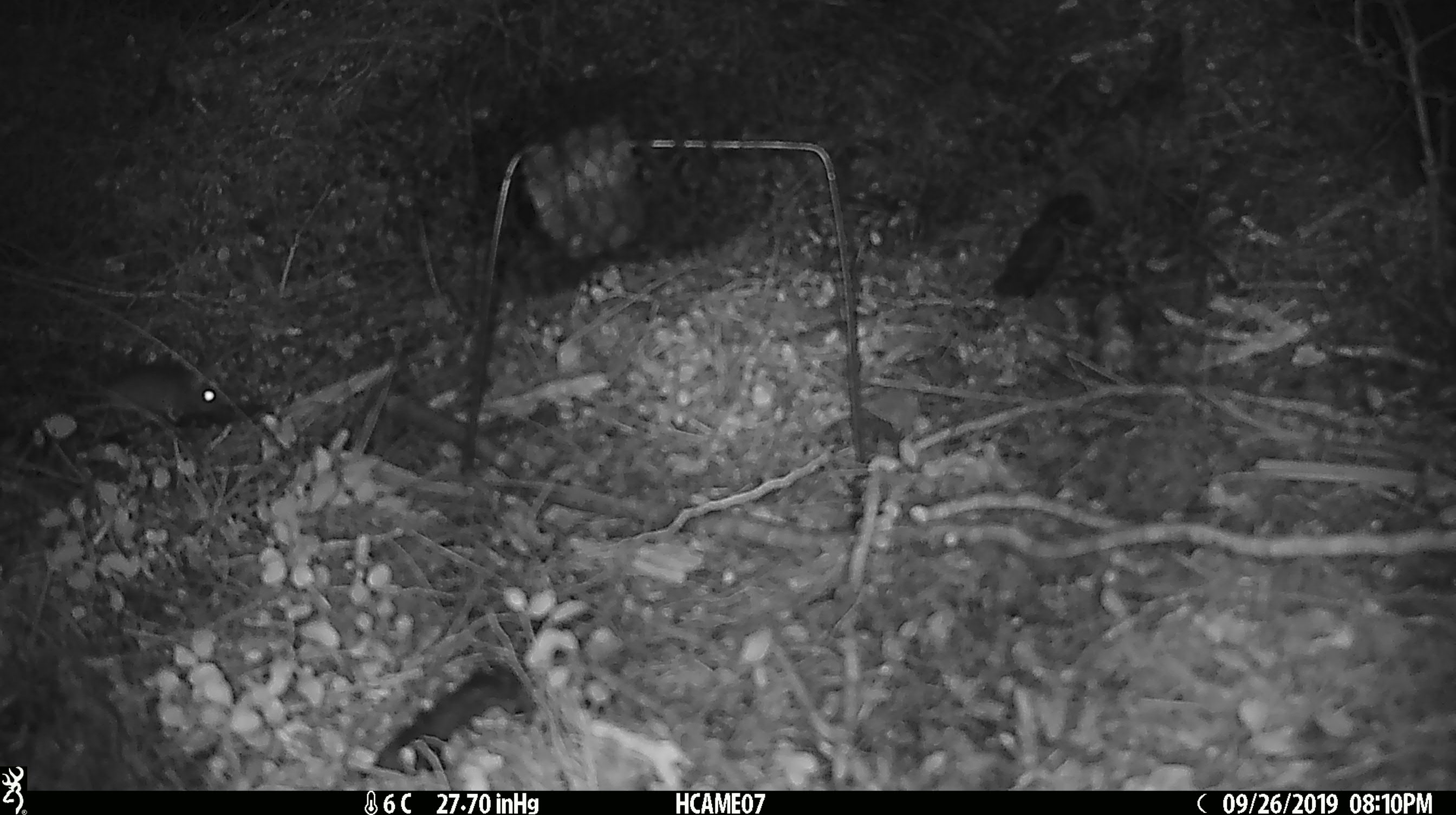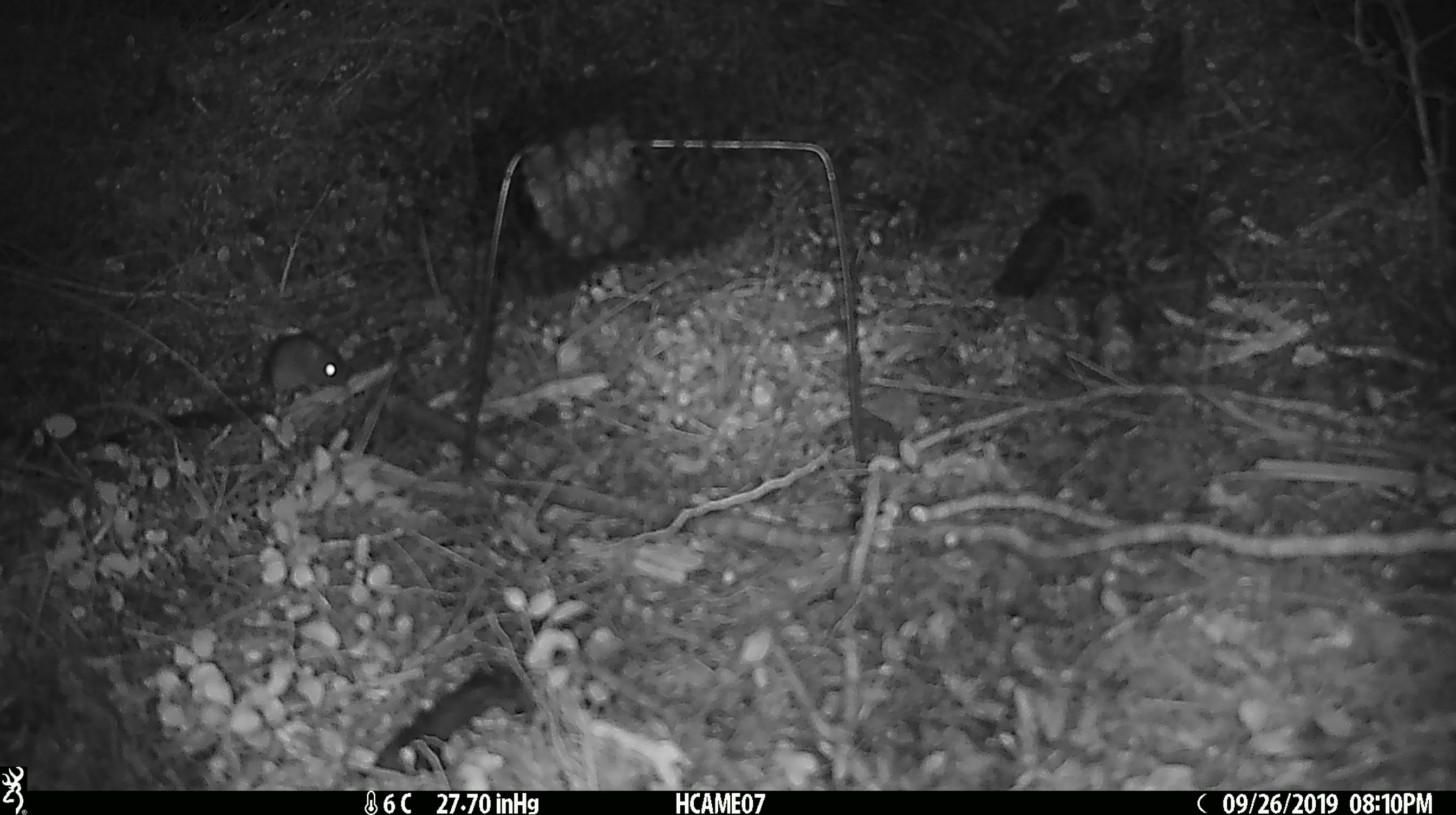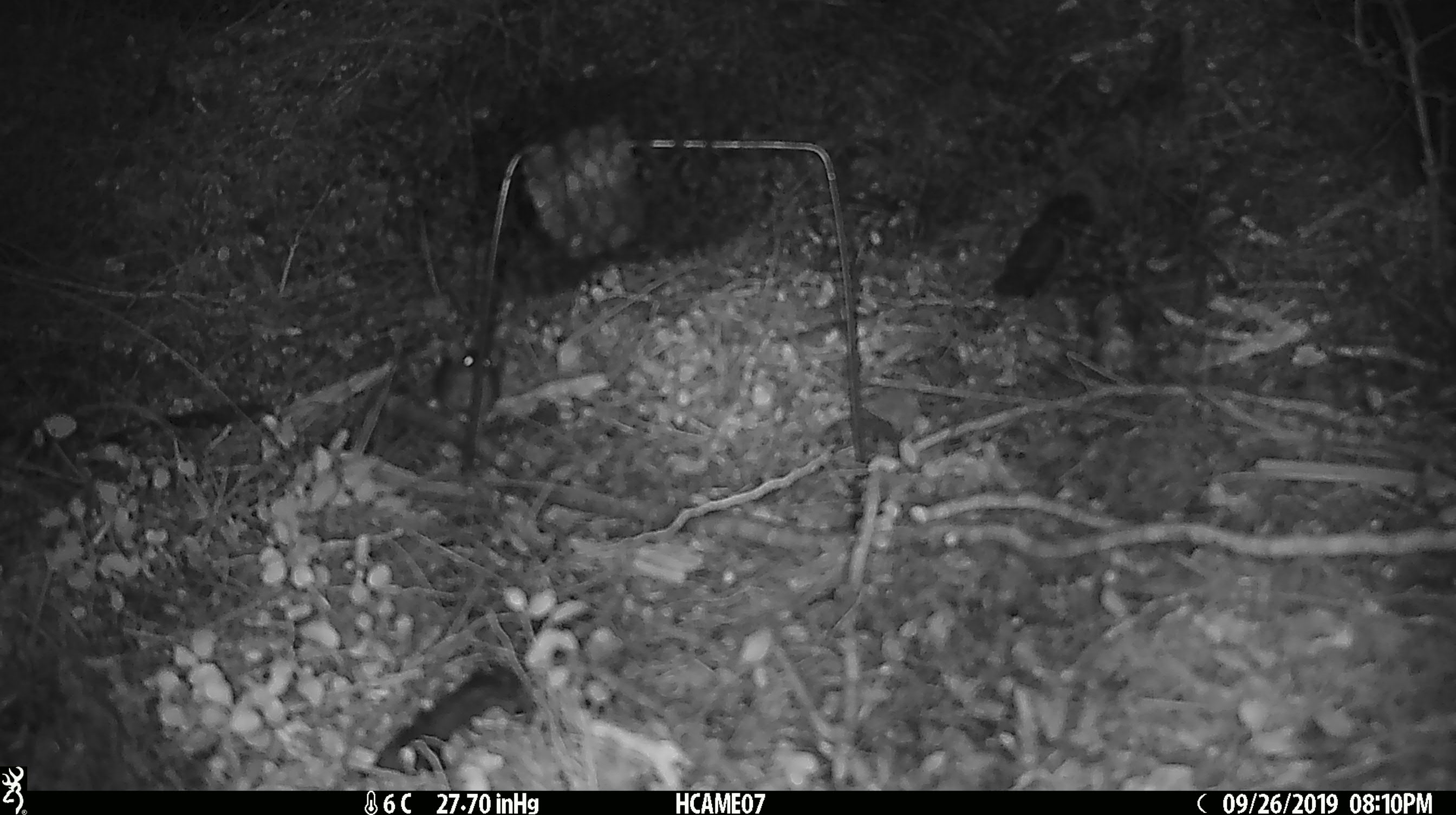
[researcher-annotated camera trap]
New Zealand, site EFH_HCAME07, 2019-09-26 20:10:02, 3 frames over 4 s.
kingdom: Animalia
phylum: Chordata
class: Mammalia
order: Rodentia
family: Muridae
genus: Mus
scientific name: Mus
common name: mouse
Mouse (Mus).